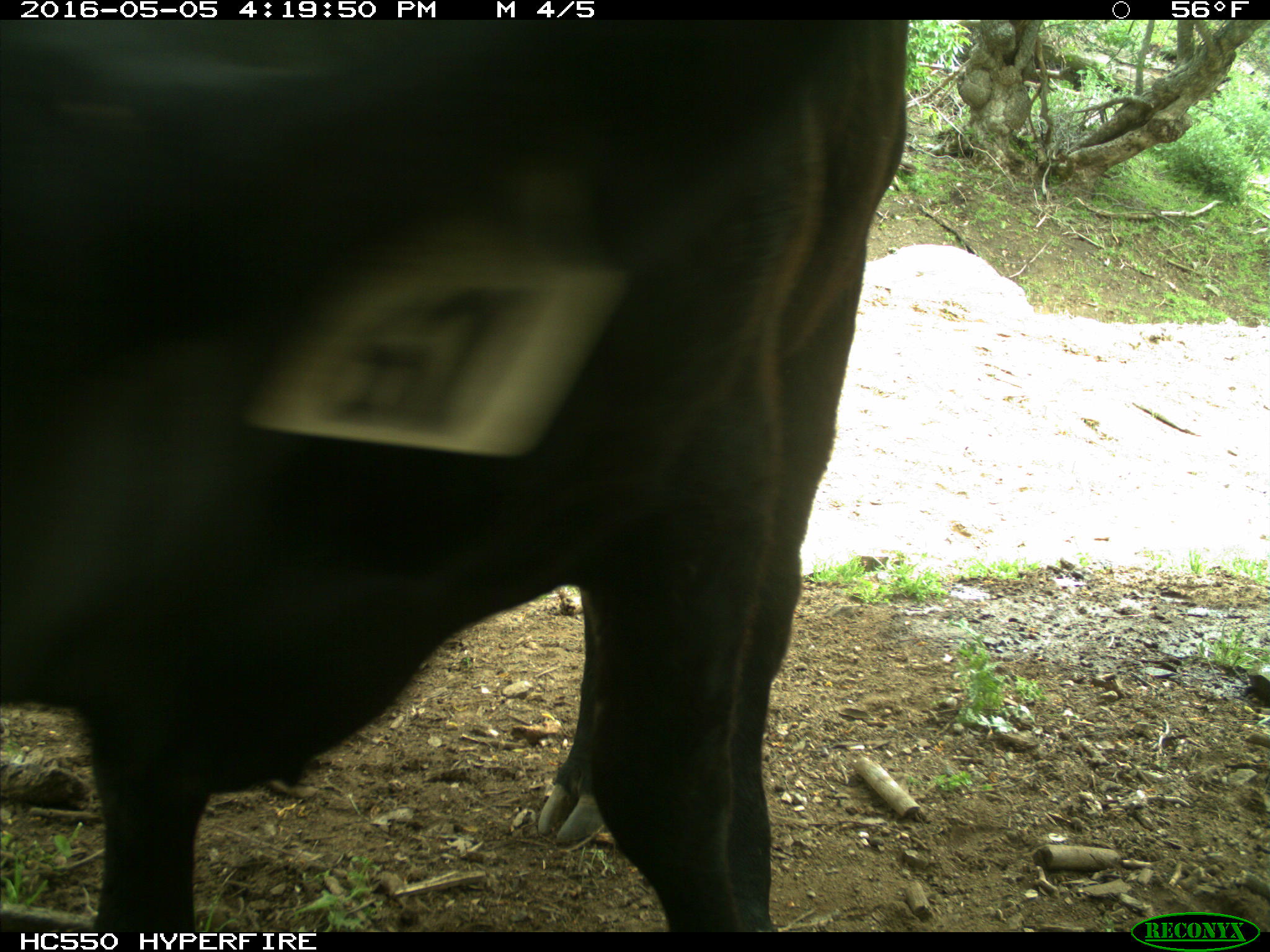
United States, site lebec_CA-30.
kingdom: Animalia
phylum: Chordata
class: Mammalia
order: Artiodactyla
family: Bovidae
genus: Bos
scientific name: Bos taurus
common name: domestic cow